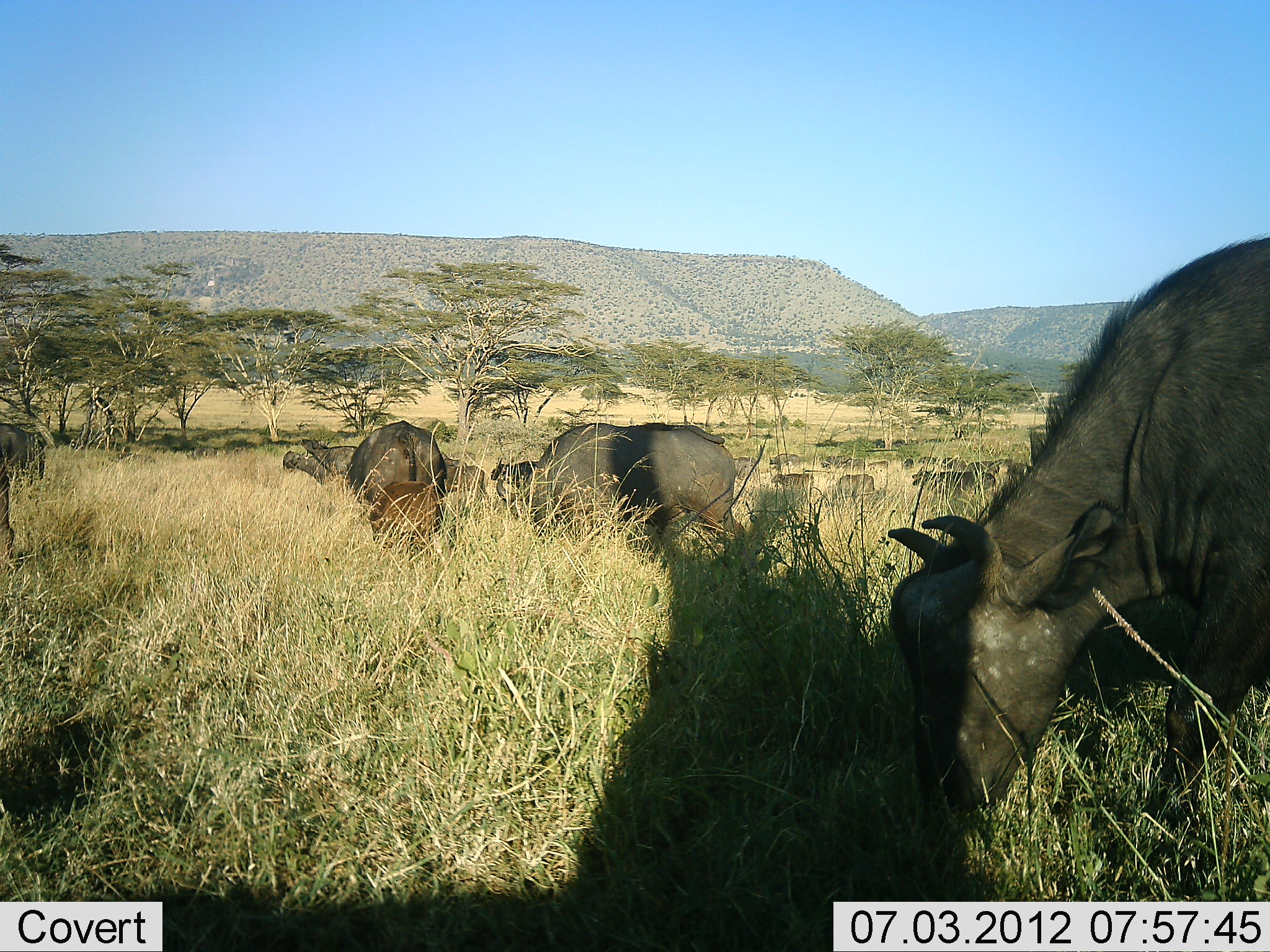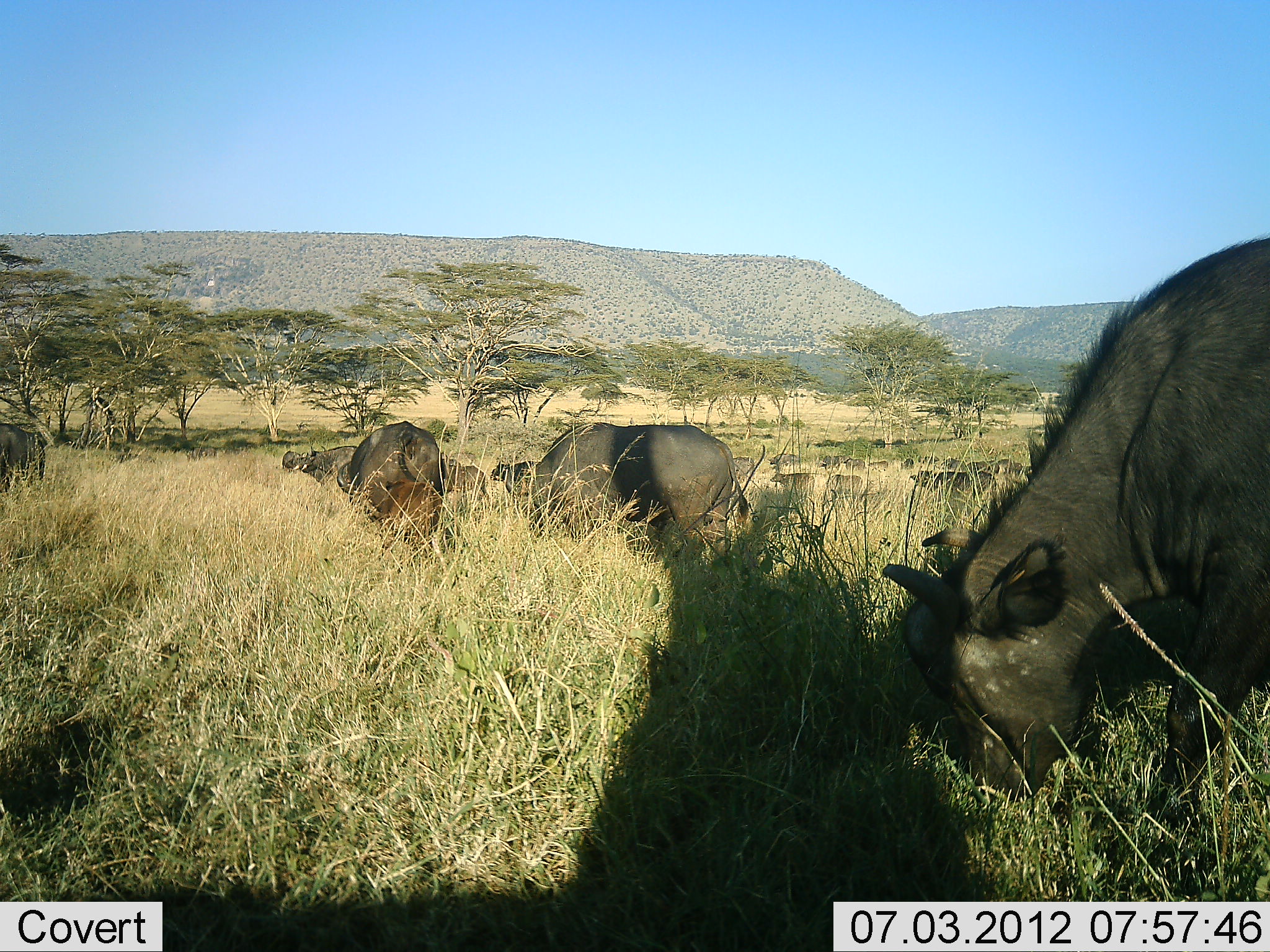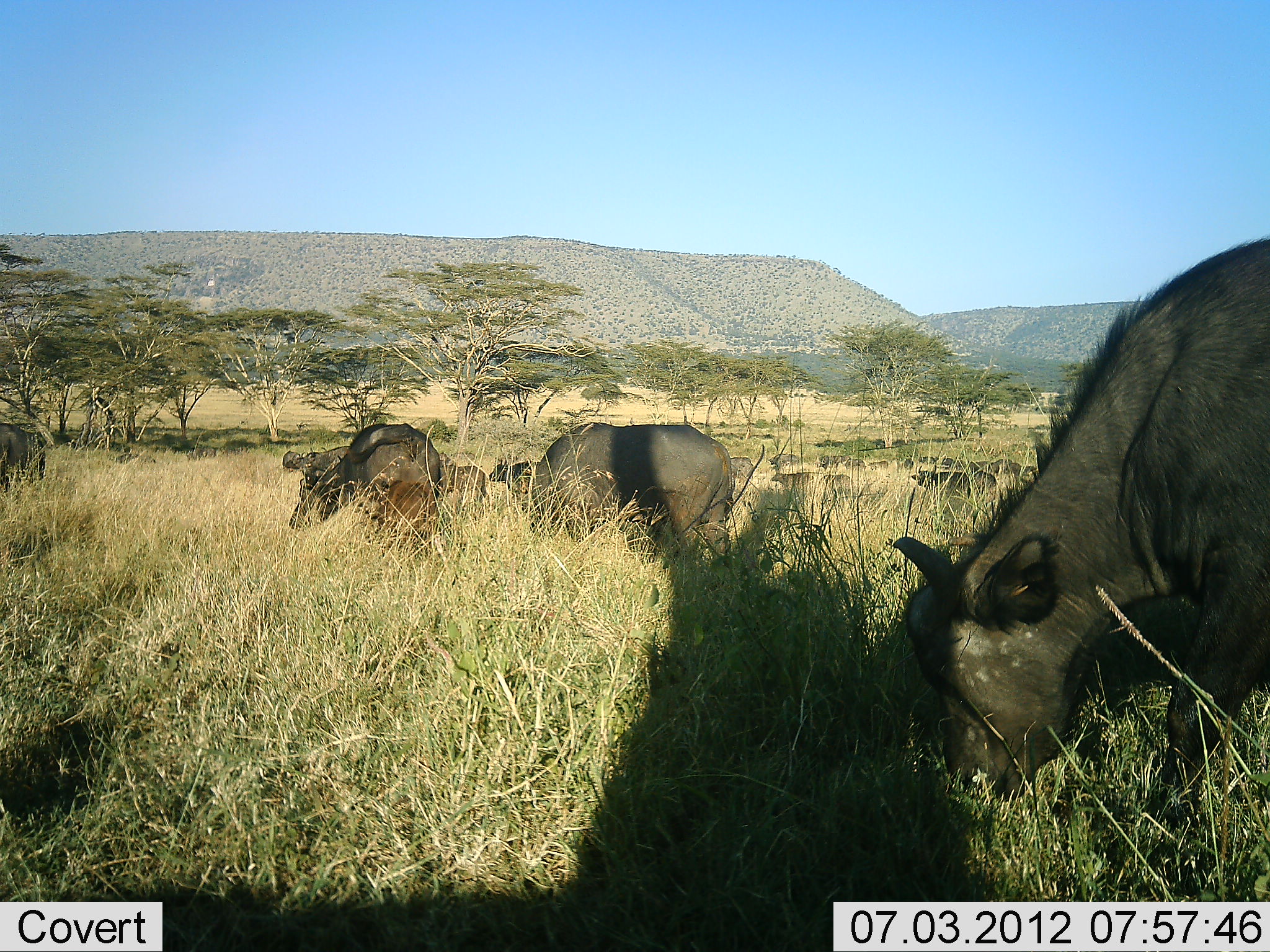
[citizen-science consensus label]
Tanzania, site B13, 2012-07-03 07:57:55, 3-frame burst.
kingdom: Animalia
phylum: Chordata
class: Mammalia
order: Artiodactyla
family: Bovidae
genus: Syncerus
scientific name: Syncerus caffer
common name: cape buffalo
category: buffalo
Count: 11-50.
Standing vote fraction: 10%.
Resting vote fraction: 0%.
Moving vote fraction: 20%.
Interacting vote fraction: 0%.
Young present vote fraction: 20%.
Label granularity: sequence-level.